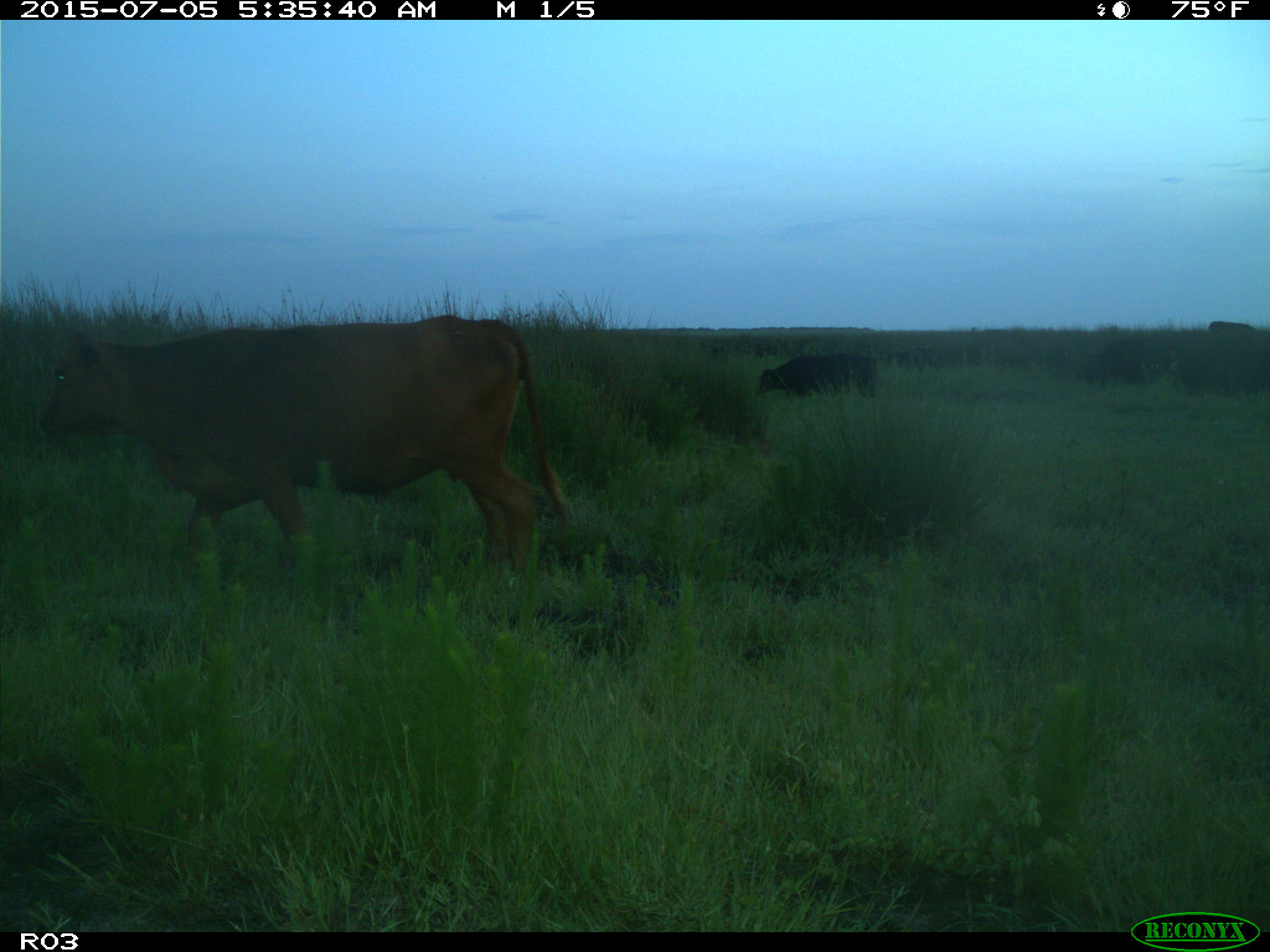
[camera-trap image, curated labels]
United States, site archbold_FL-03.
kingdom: Animalia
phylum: Chordata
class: Mammalia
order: Artiodactyla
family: Bovidae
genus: Bos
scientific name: Bos taurus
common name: domestic cow